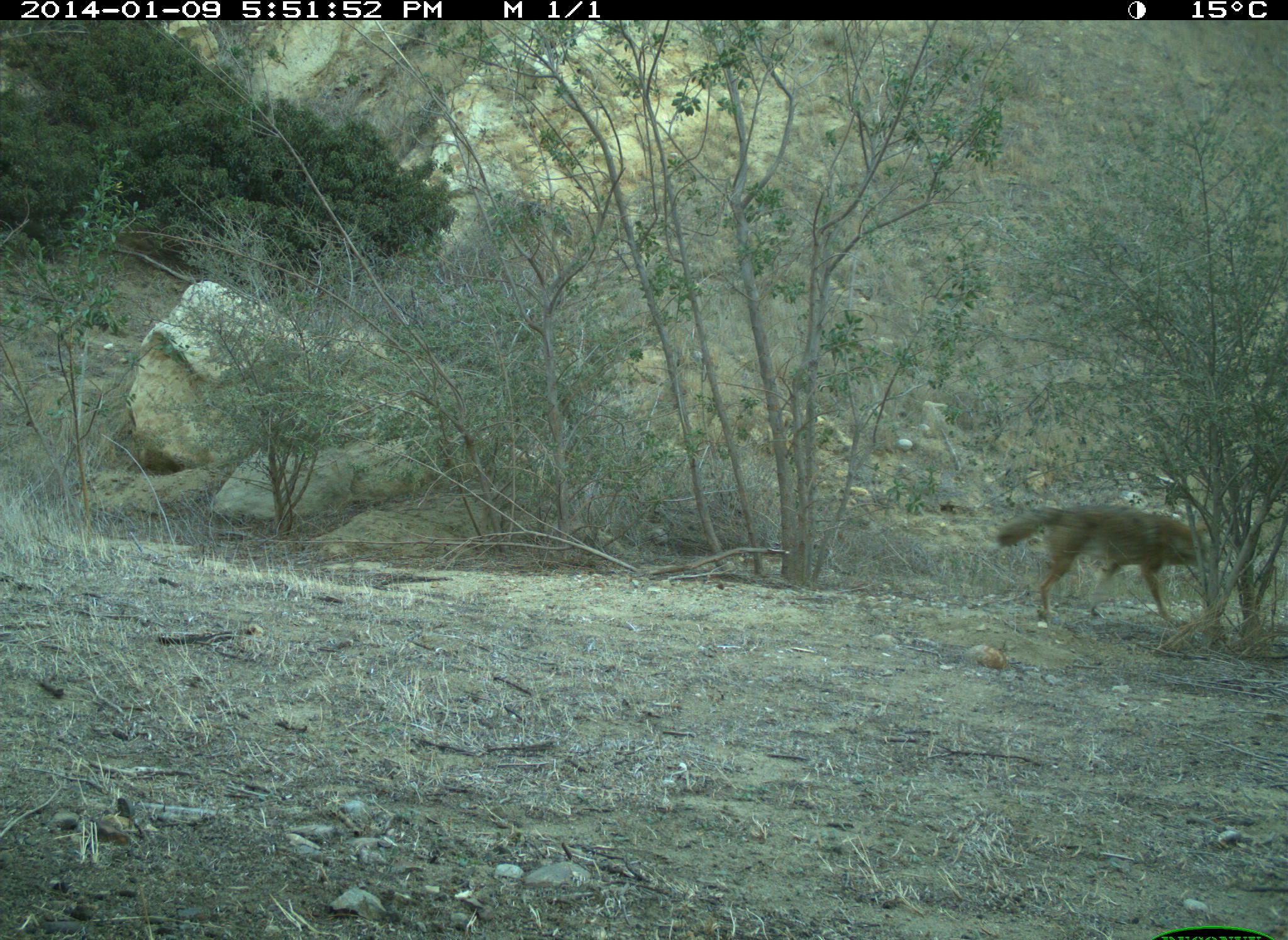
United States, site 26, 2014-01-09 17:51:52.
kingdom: Animalia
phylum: Chordata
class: Mammalia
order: Carnivora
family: Canidae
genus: Canis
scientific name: Canis latrans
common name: coyote